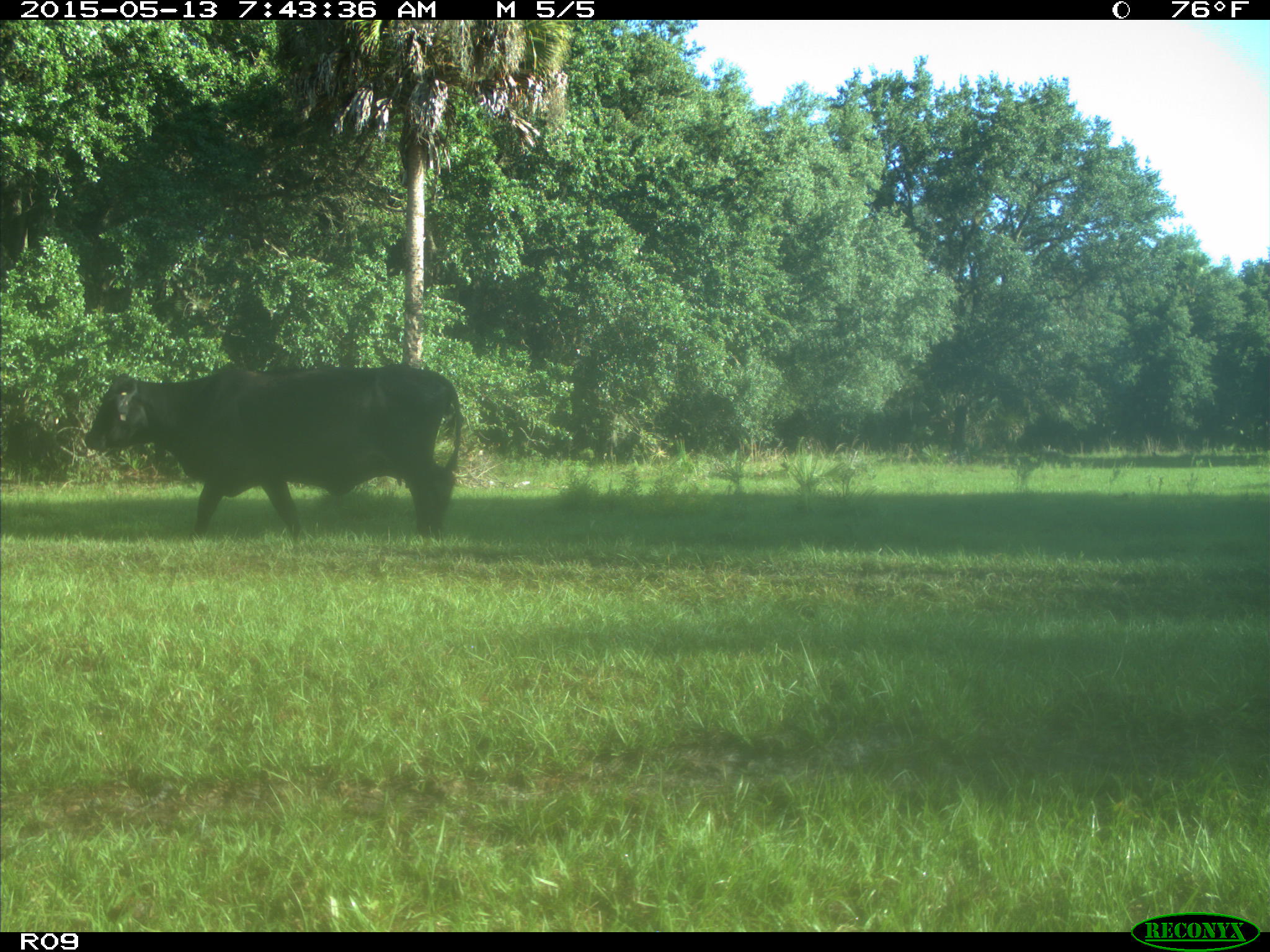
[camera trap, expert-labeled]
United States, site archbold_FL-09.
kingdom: Animalia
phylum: Chordata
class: Mammalia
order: Artiodactyla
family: Bovidae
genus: Bos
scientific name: Bos taurus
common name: domestic cow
Bos taurus (domestic cow).